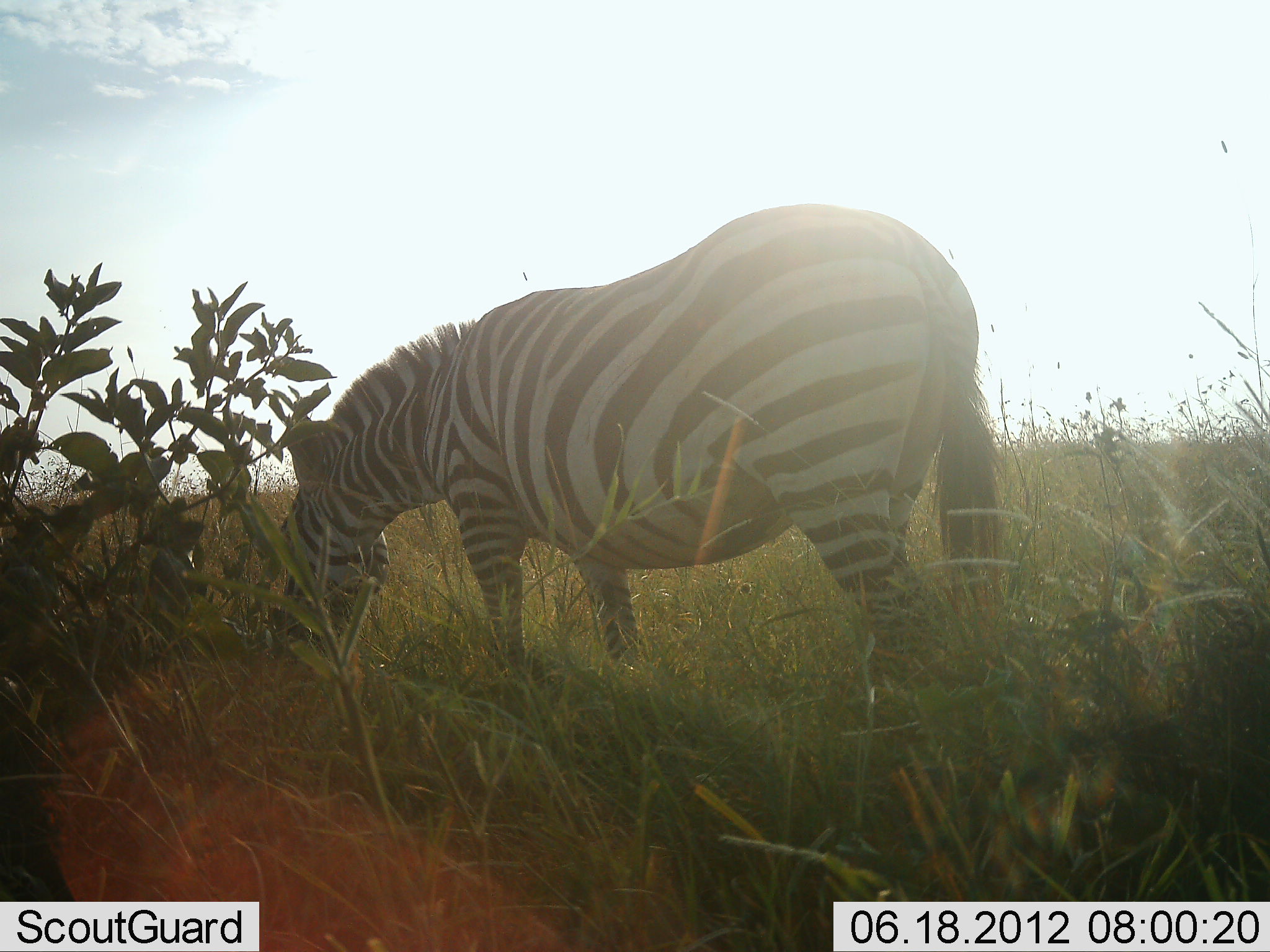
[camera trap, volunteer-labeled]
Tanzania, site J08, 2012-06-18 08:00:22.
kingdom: Animalia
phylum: Chordata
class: Mammalia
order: Perissodactyla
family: Equidae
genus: Equus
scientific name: Equus quagga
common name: plains zebra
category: zebra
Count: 1.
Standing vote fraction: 40%.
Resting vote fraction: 0%.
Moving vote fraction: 0%.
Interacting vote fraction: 0%.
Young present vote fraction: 0%.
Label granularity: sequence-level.